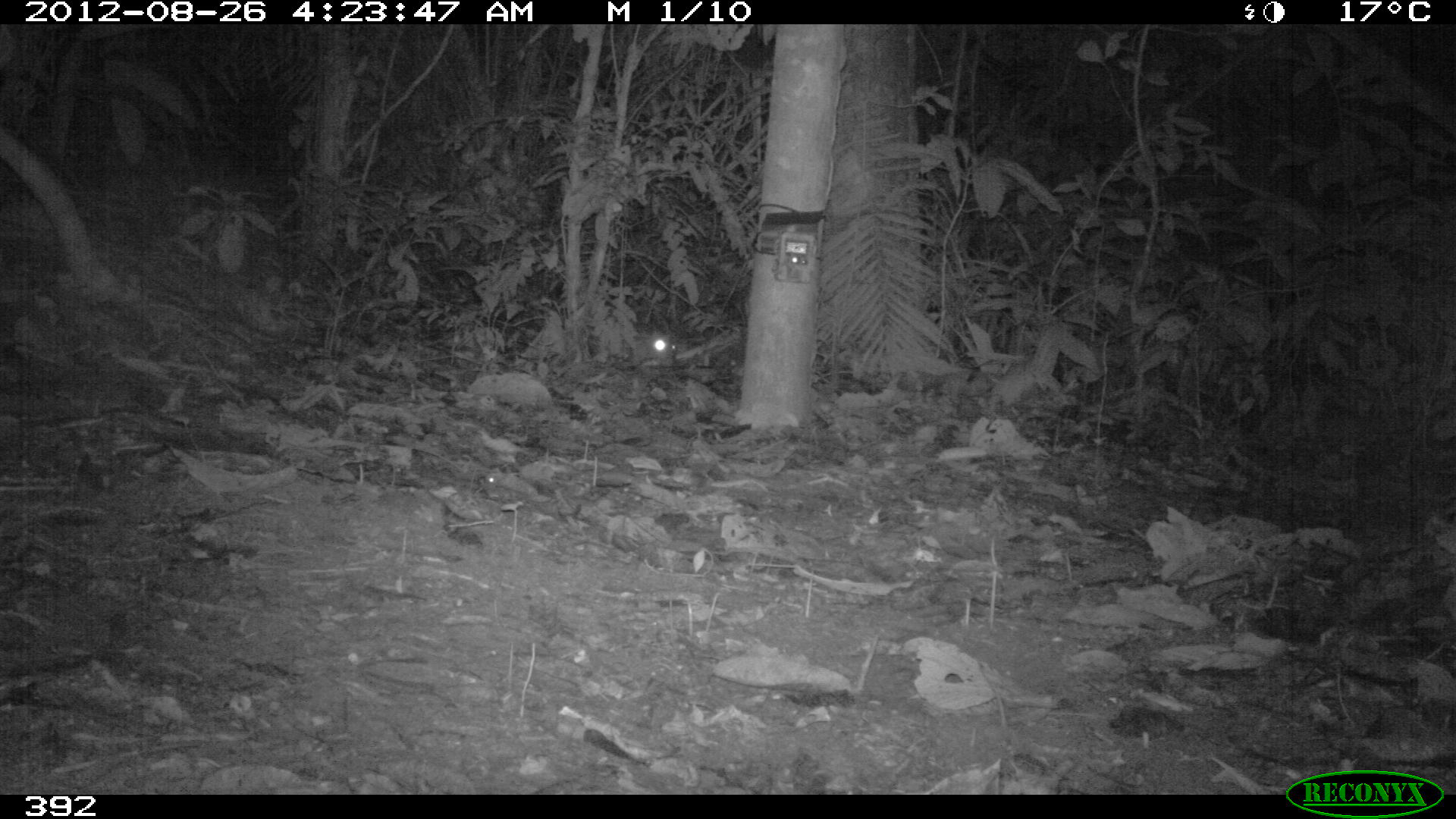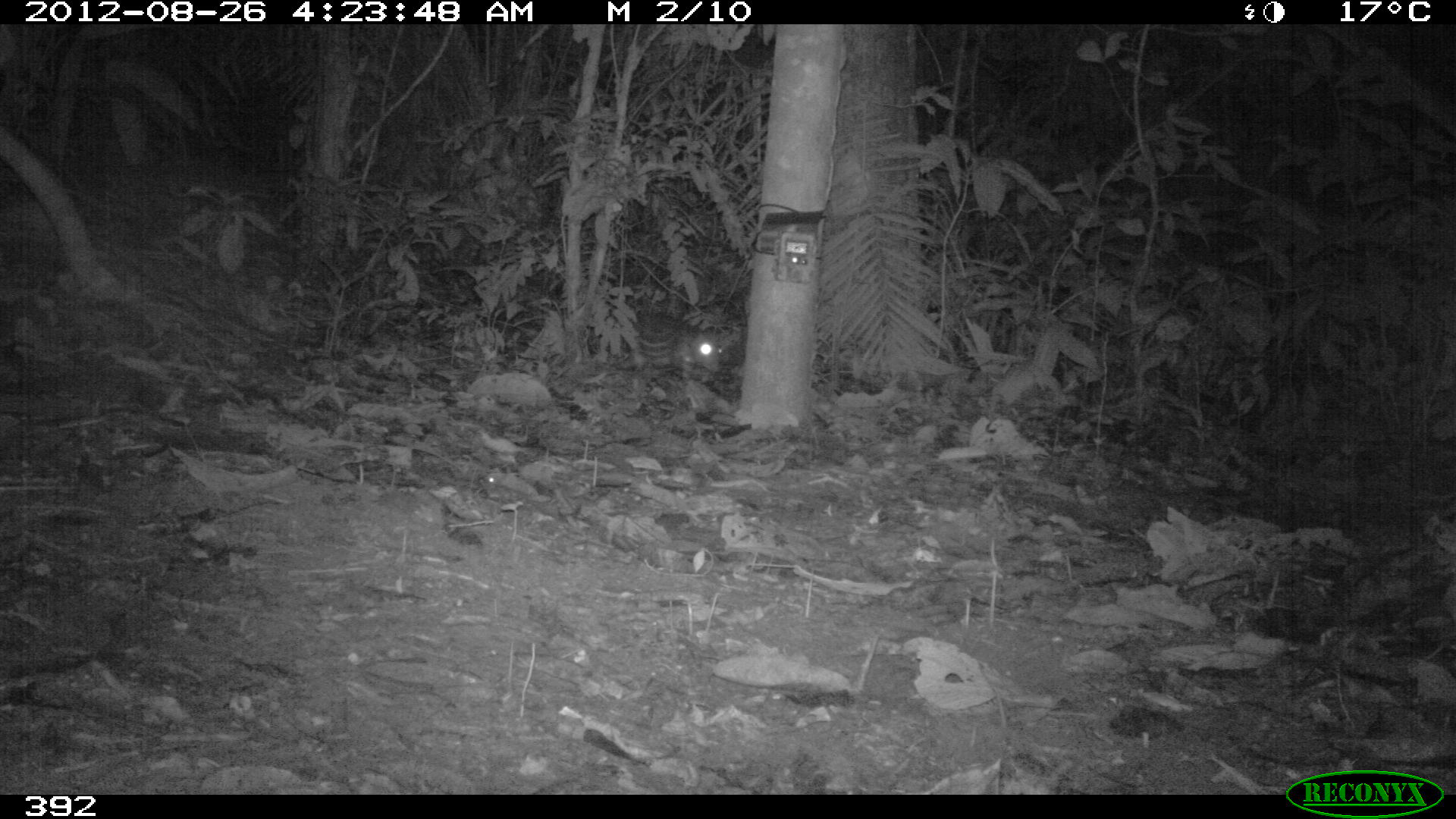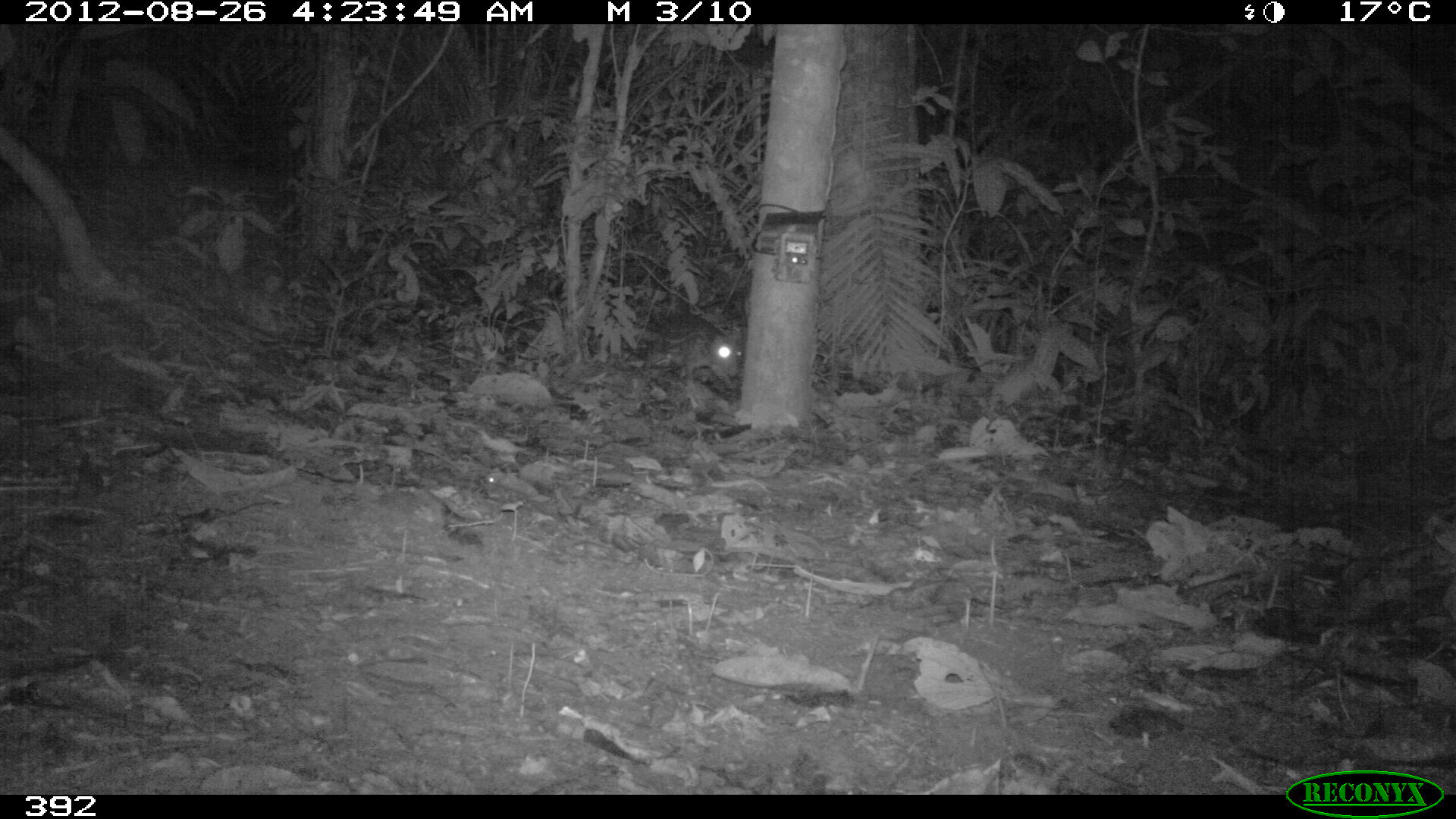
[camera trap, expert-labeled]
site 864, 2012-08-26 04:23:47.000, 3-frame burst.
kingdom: Animalia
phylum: Chordata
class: Mammalia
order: Rodentia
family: Cuniculidae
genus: Cuniculus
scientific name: Cuniculus paca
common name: spotted paca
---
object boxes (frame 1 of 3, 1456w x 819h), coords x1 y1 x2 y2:
cuniculus paca: 636 332 677 364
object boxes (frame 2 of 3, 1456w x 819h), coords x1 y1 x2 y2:
cuniculus paca: 635 309 725 376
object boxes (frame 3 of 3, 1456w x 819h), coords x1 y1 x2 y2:
cuniculus paca: 644 314 741 381